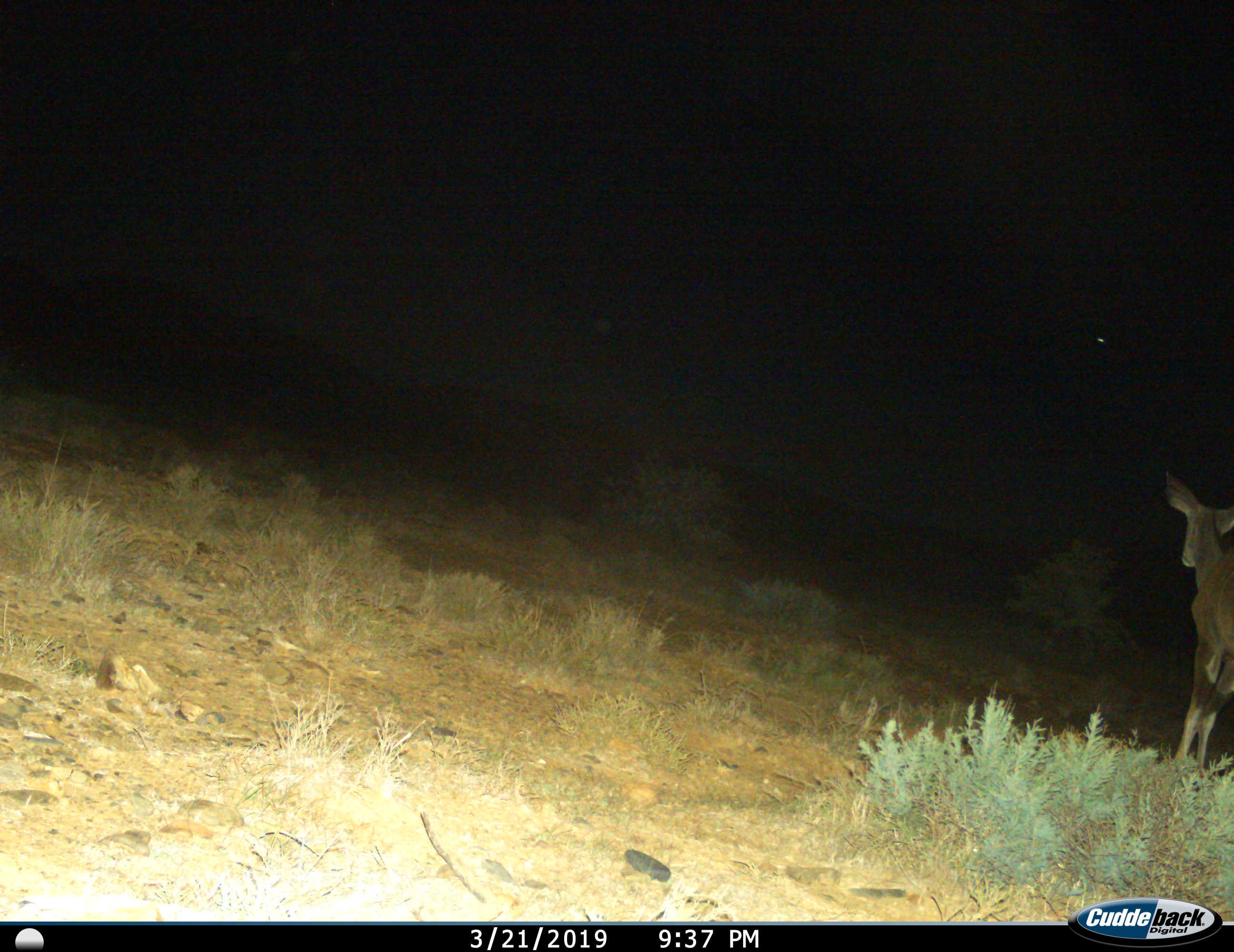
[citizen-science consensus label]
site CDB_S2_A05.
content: unidentified animal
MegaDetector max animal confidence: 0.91